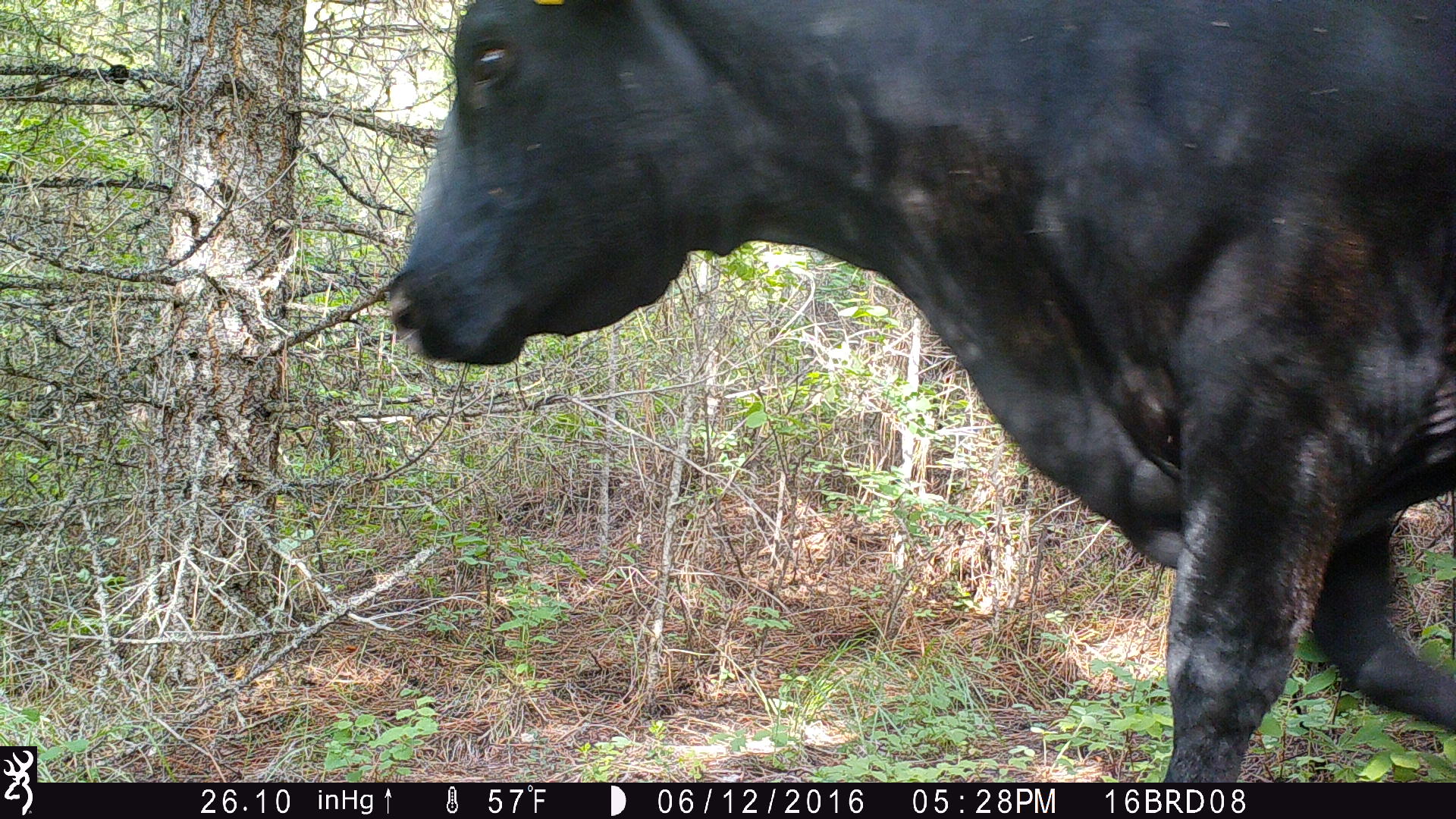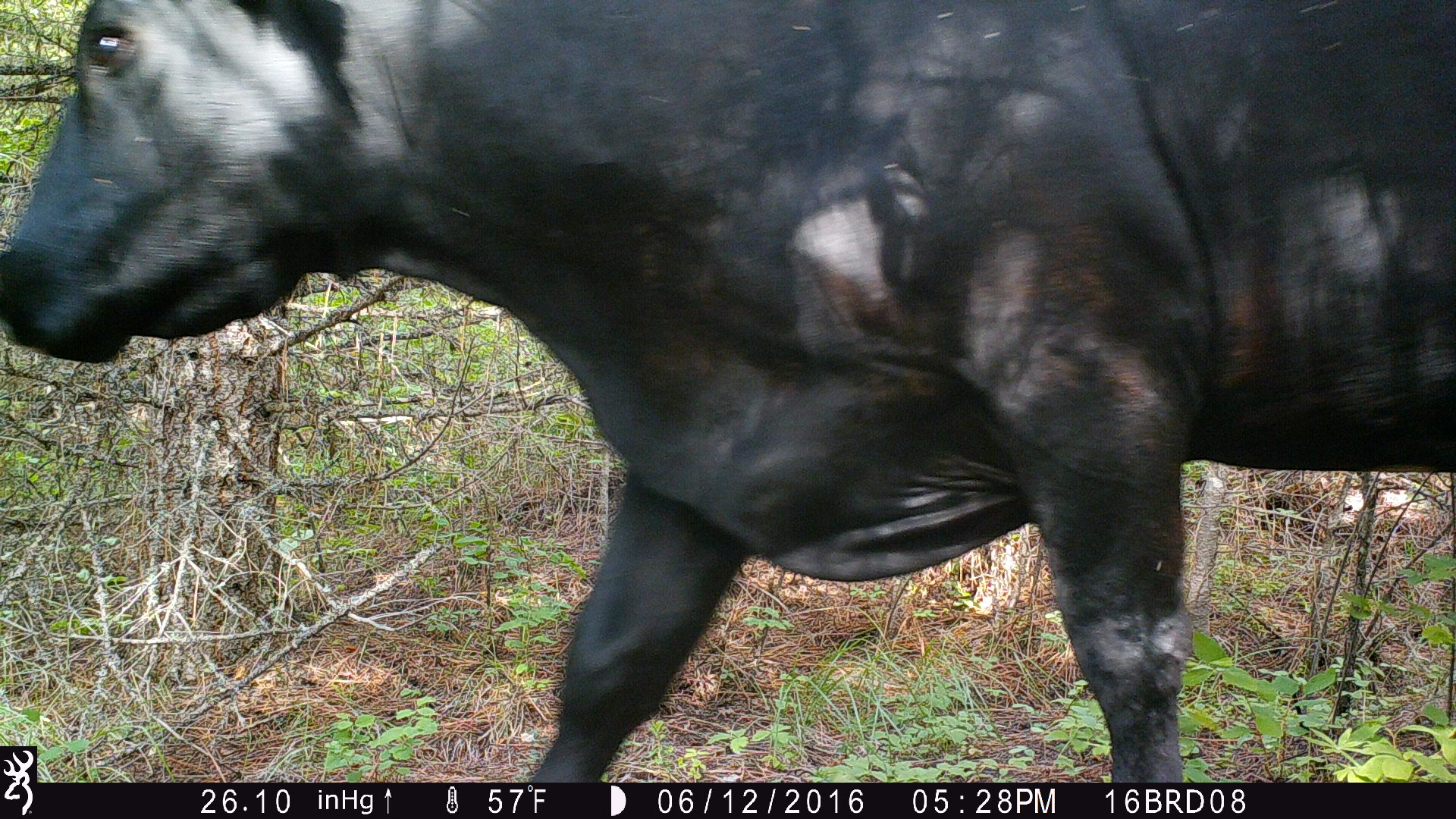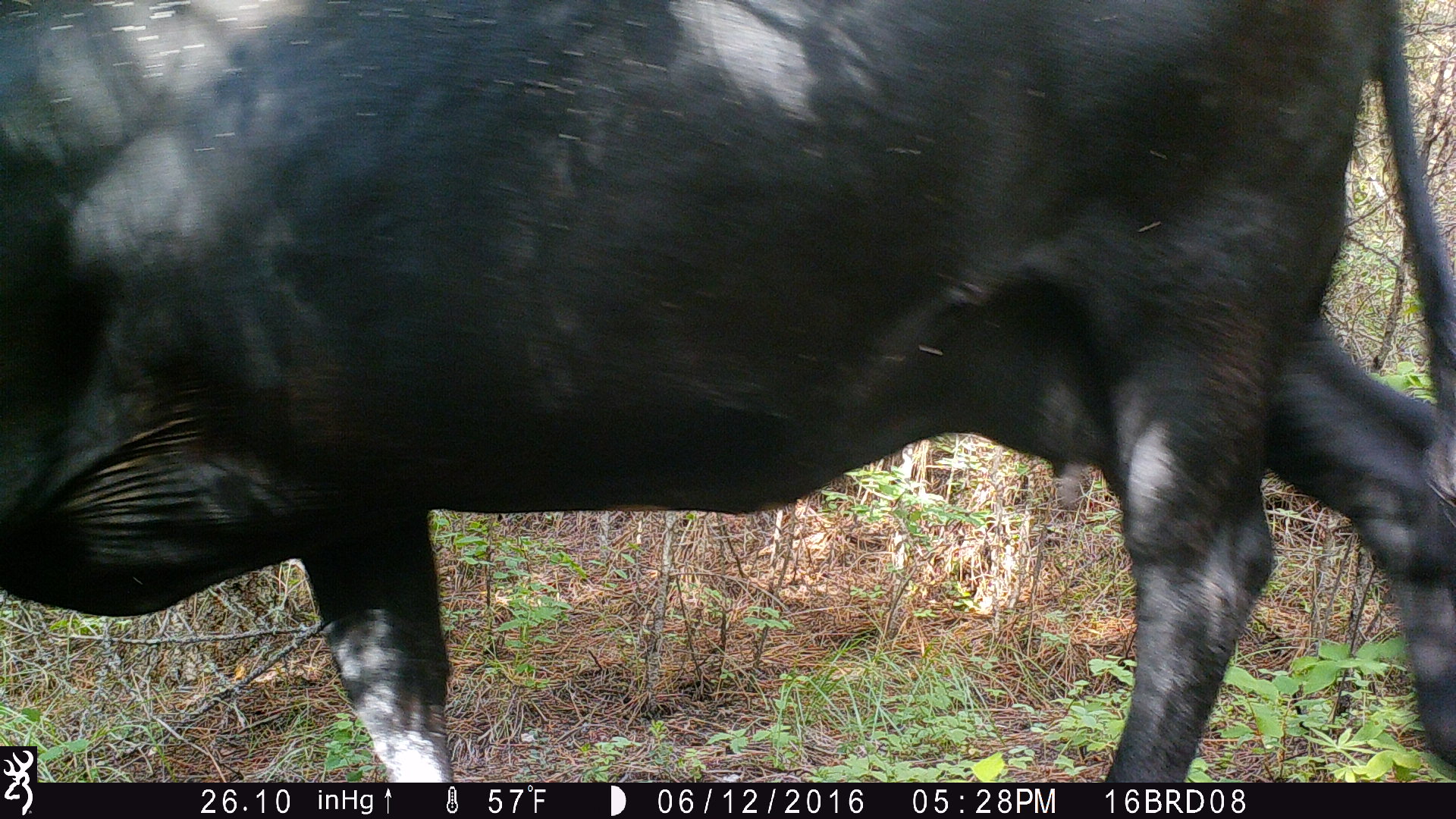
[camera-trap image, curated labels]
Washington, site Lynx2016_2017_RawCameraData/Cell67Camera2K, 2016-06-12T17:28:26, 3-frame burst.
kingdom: Animalia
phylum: Chordata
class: Mammalia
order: Artiodactyla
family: Bovidae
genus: Bos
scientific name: Bos taurus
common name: domestic cattle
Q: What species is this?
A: Domestic cattle (Bos taurus).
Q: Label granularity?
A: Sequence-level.